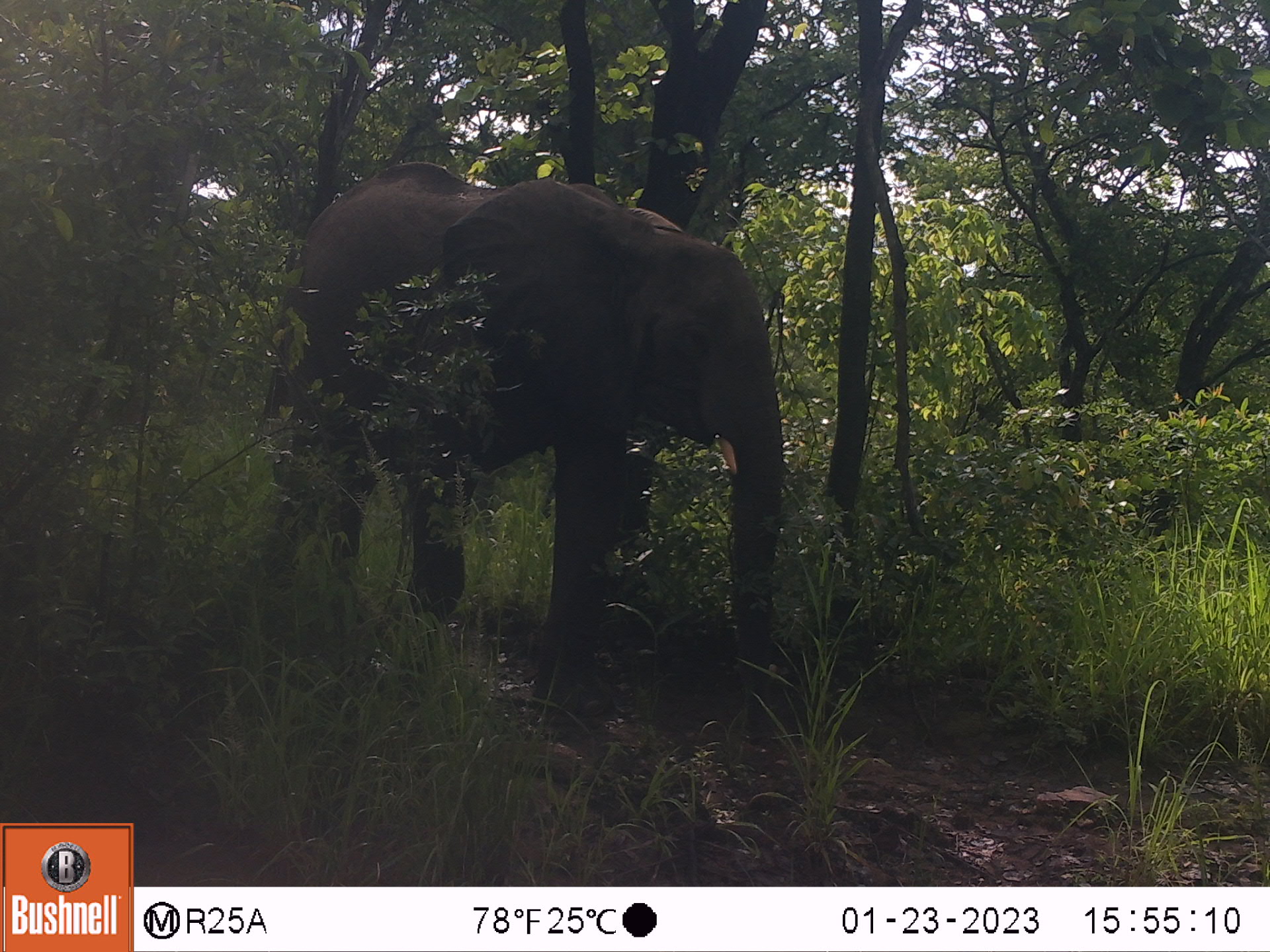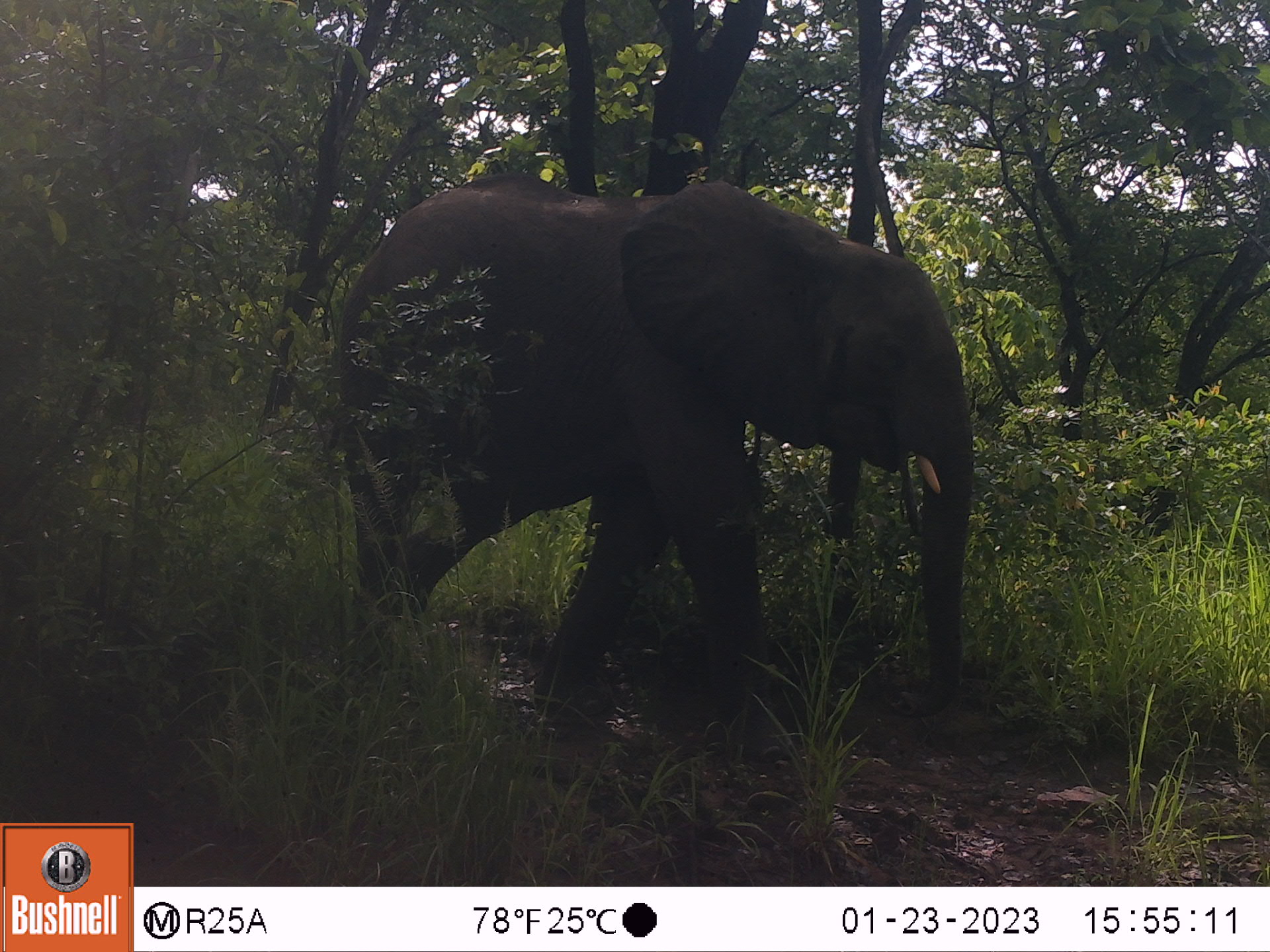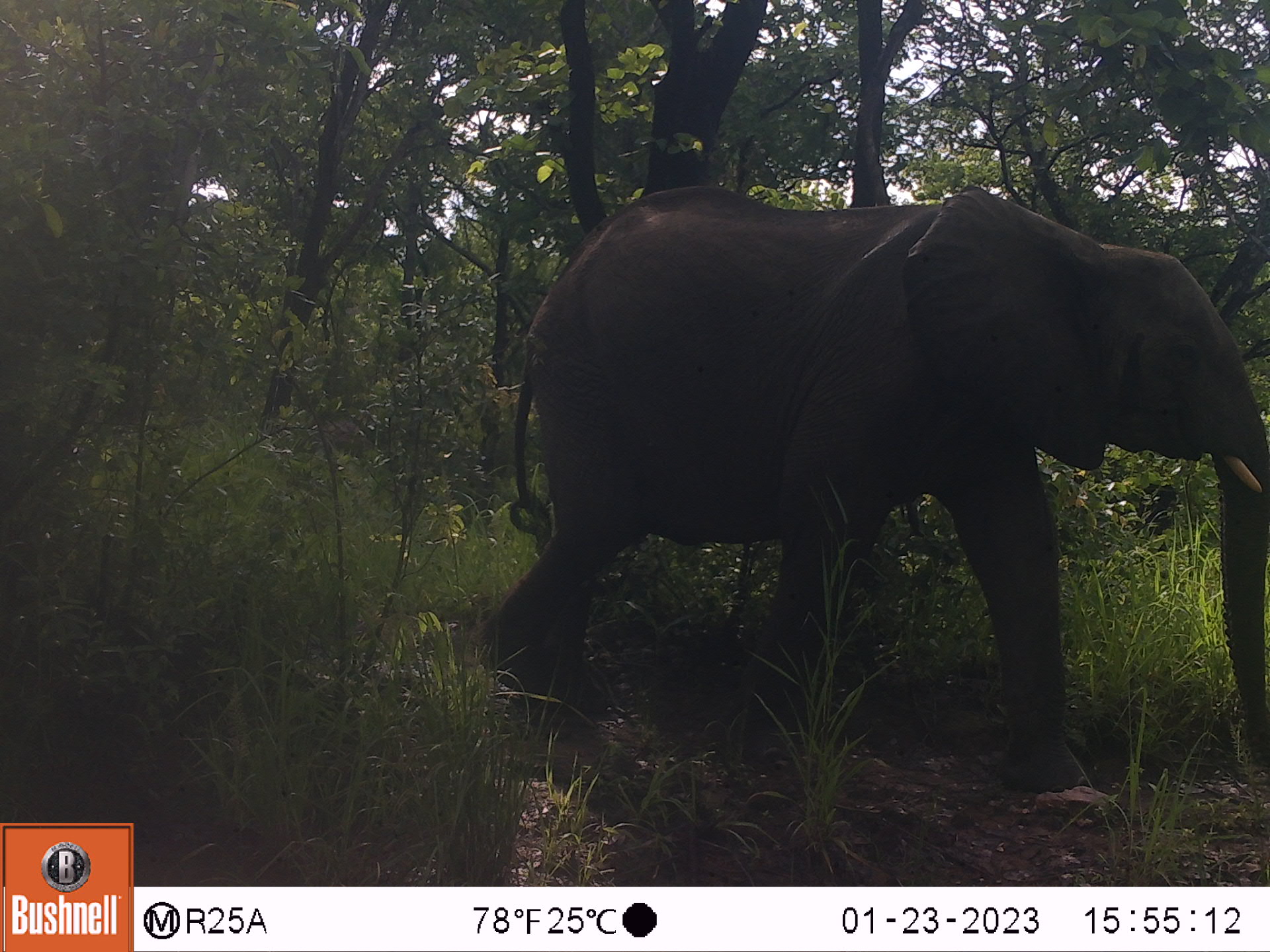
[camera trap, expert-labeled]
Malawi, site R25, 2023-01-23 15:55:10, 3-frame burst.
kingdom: Animalia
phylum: Chordata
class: Mammalia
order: Proboscidea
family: Elephantidae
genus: Loxodonta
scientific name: Loxodonta africana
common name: african savanna elephant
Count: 1.